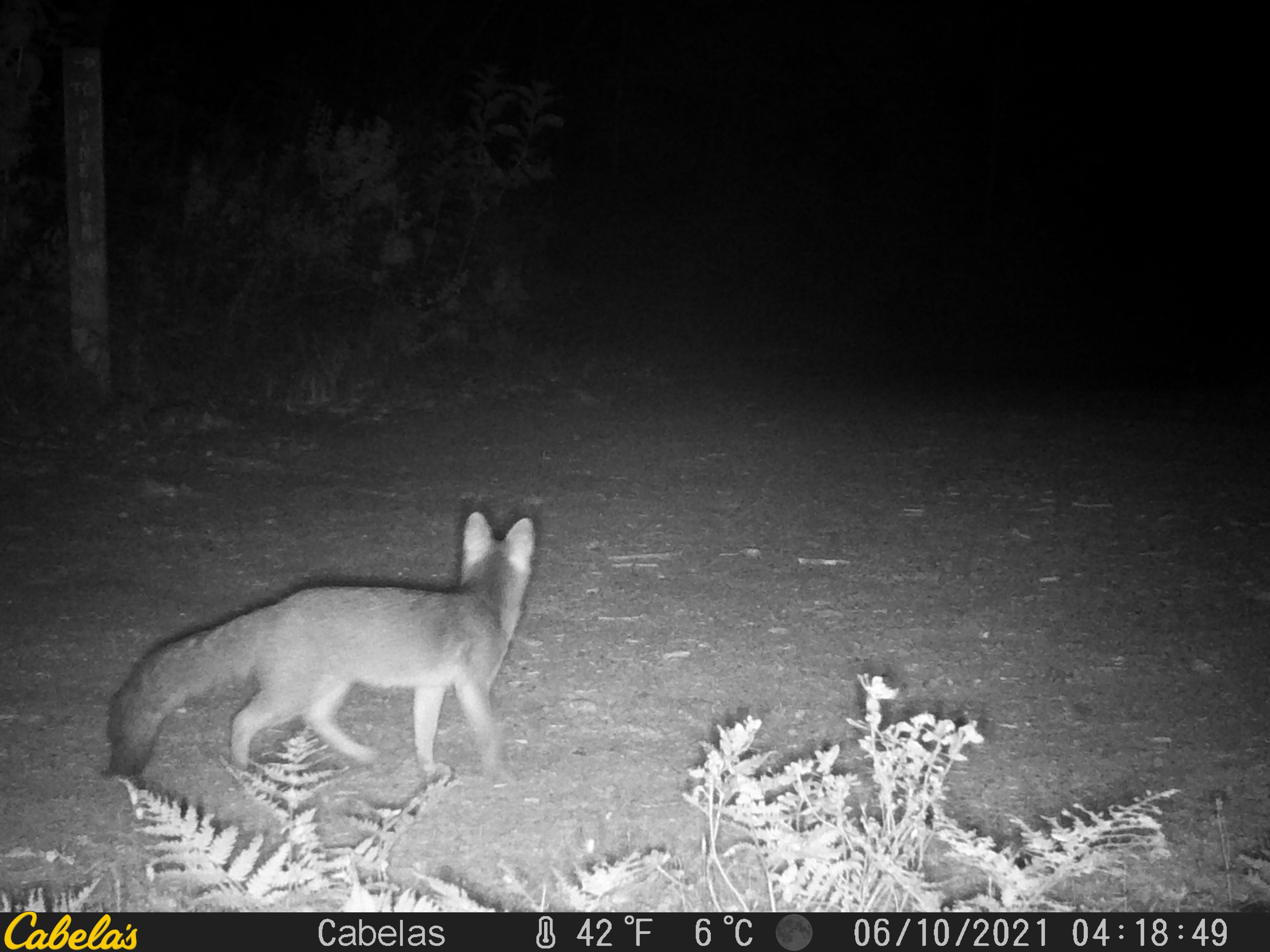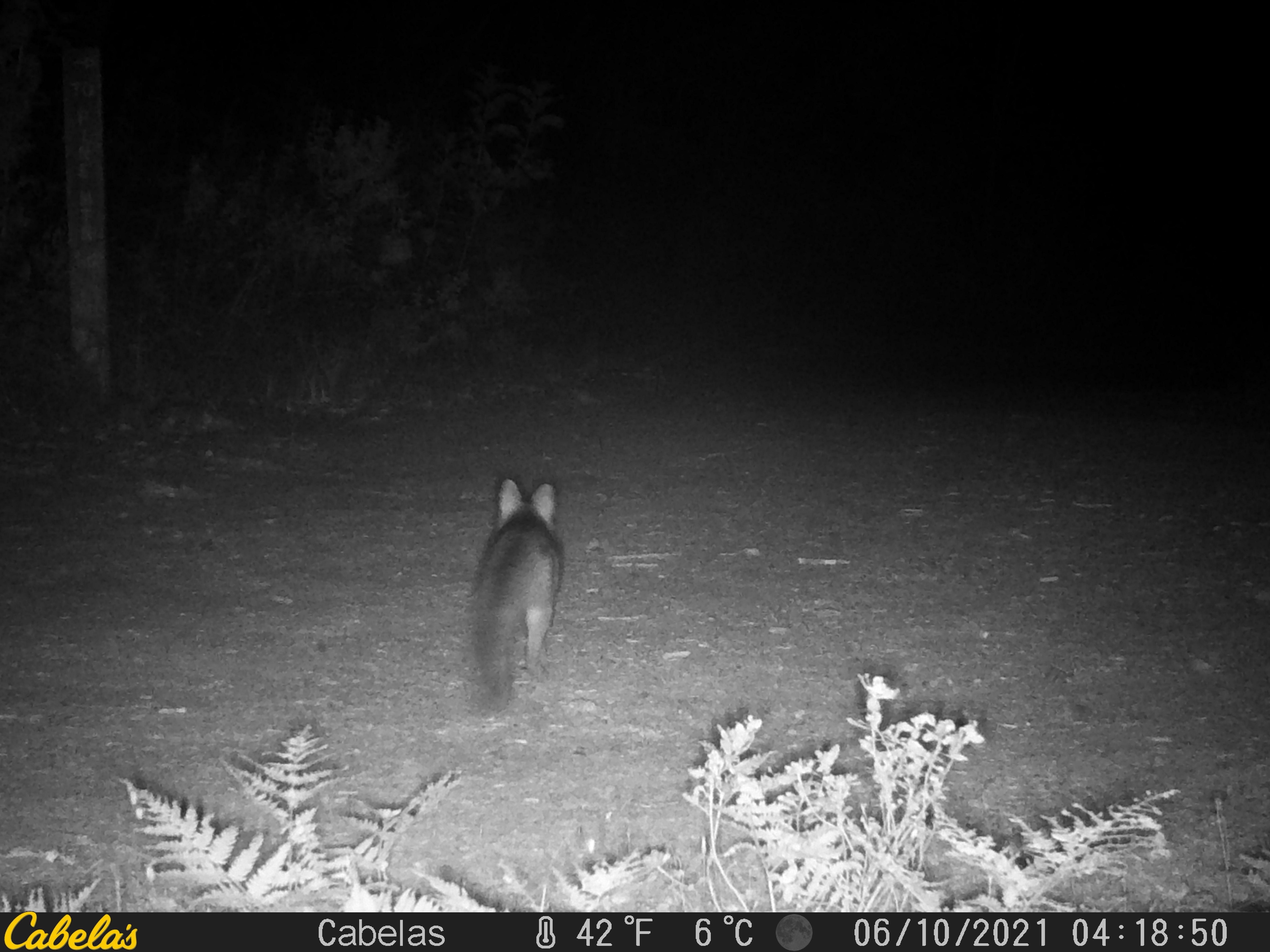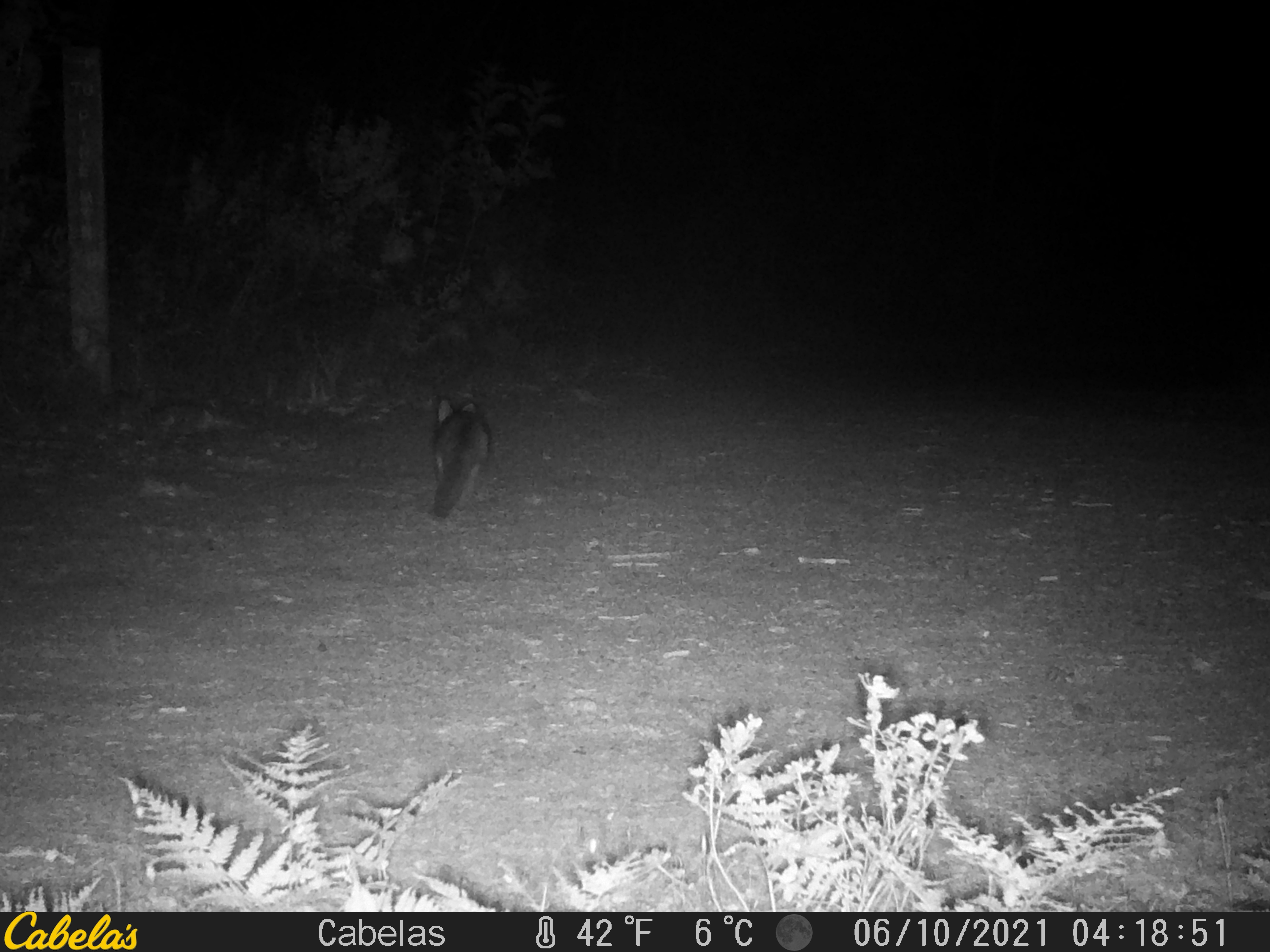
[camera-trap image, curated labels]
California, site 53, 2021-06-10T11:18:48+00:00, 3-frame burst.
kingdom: Animalia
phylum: Chordata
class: Mammalia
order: Carnivora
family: Canidae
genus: Urocyon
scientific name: Urocyon cinereoargenteus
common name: gray fox